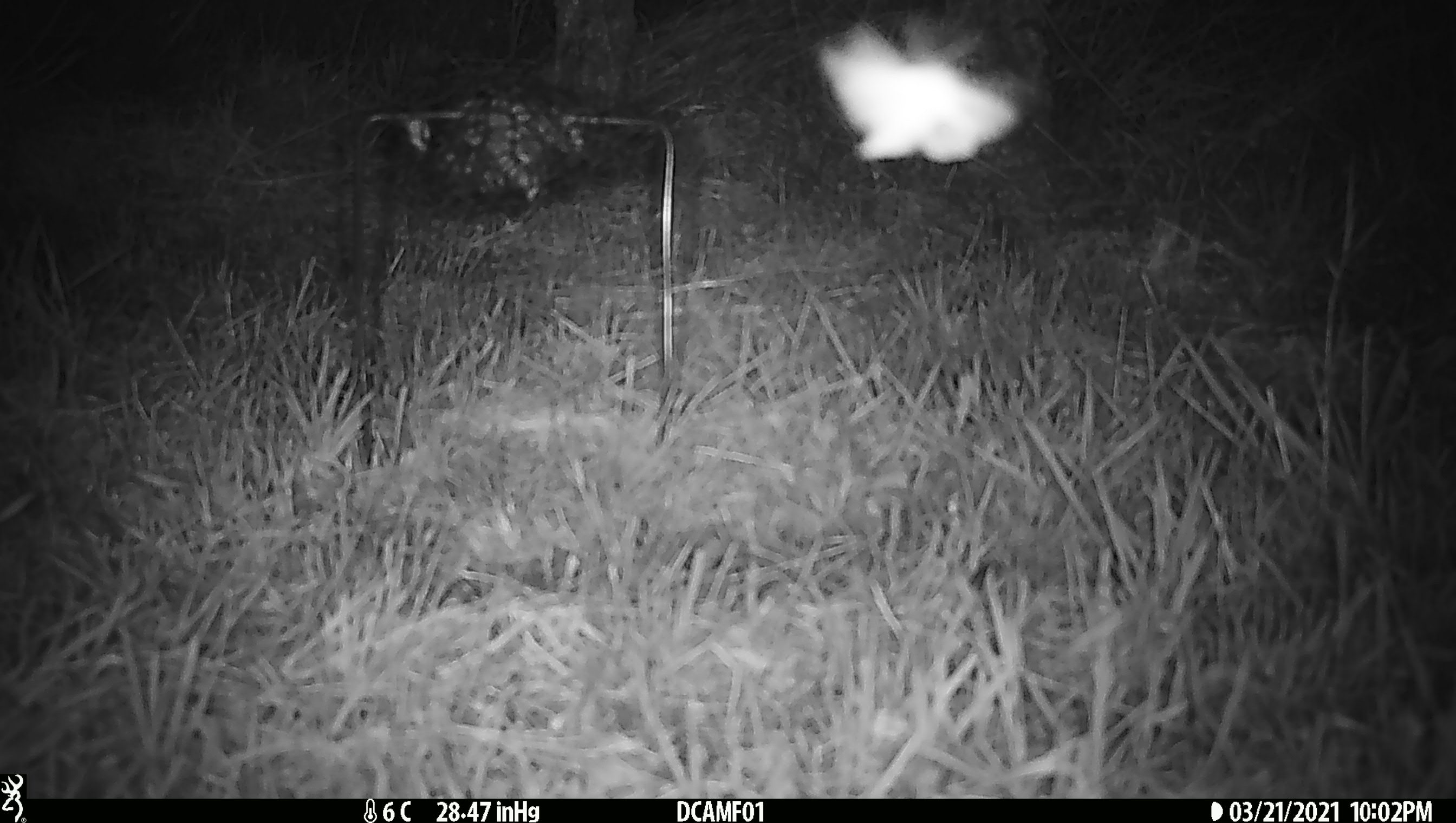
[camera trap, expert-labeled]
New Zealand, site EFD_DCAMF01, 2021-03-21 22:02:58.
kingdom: Animalia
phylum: Arthropoda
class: Insecta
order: Lepidoptera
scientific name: Lepidoptera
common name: moth